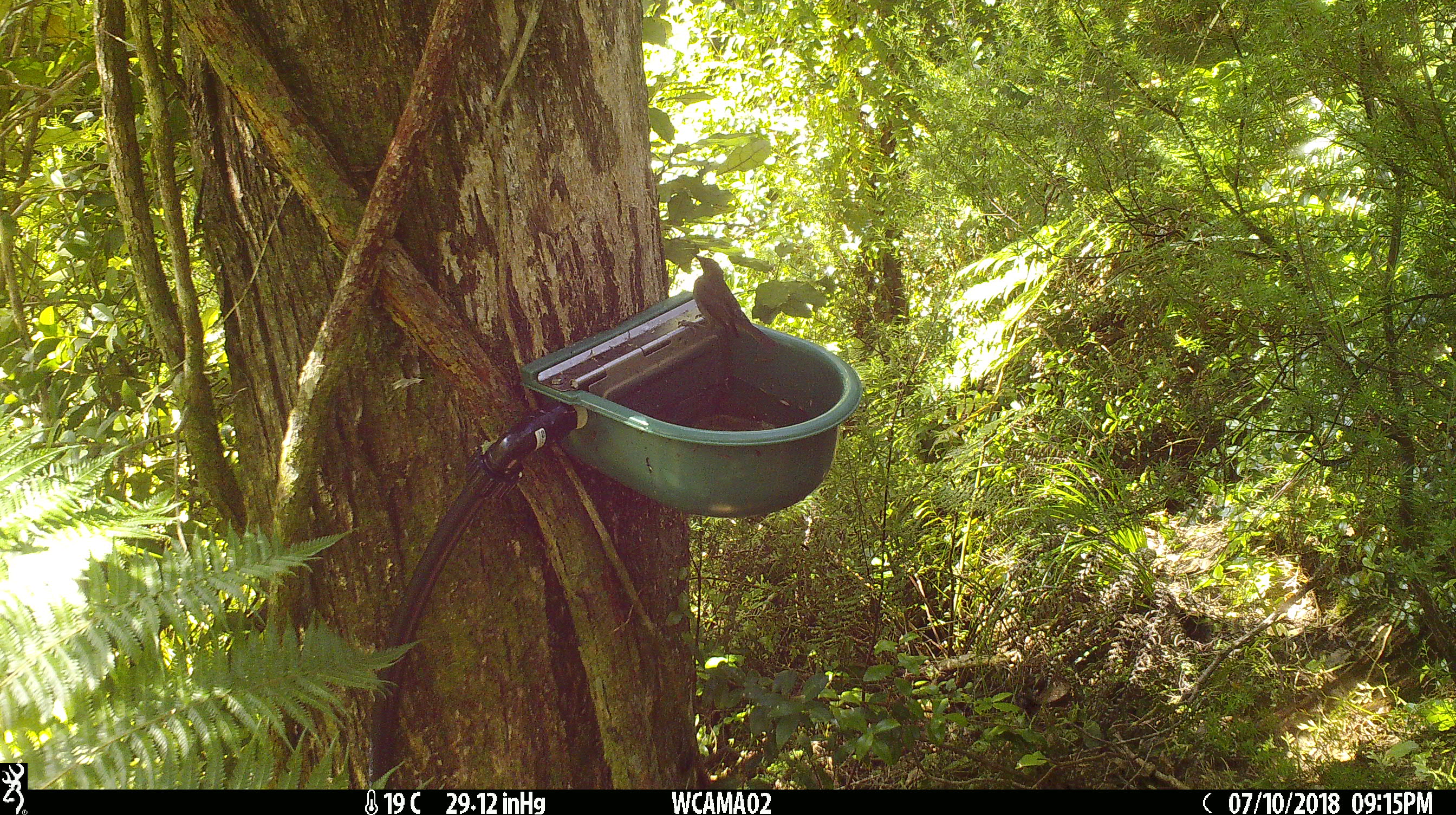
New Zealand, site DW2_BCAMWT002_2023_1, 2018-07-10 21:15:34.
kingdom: Animalia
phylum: Chordata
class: Aves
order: Passeriformes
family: Meliphagidae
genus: Anthornis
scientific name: Anthornis melanura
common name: new zealand bellbird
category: bellbird